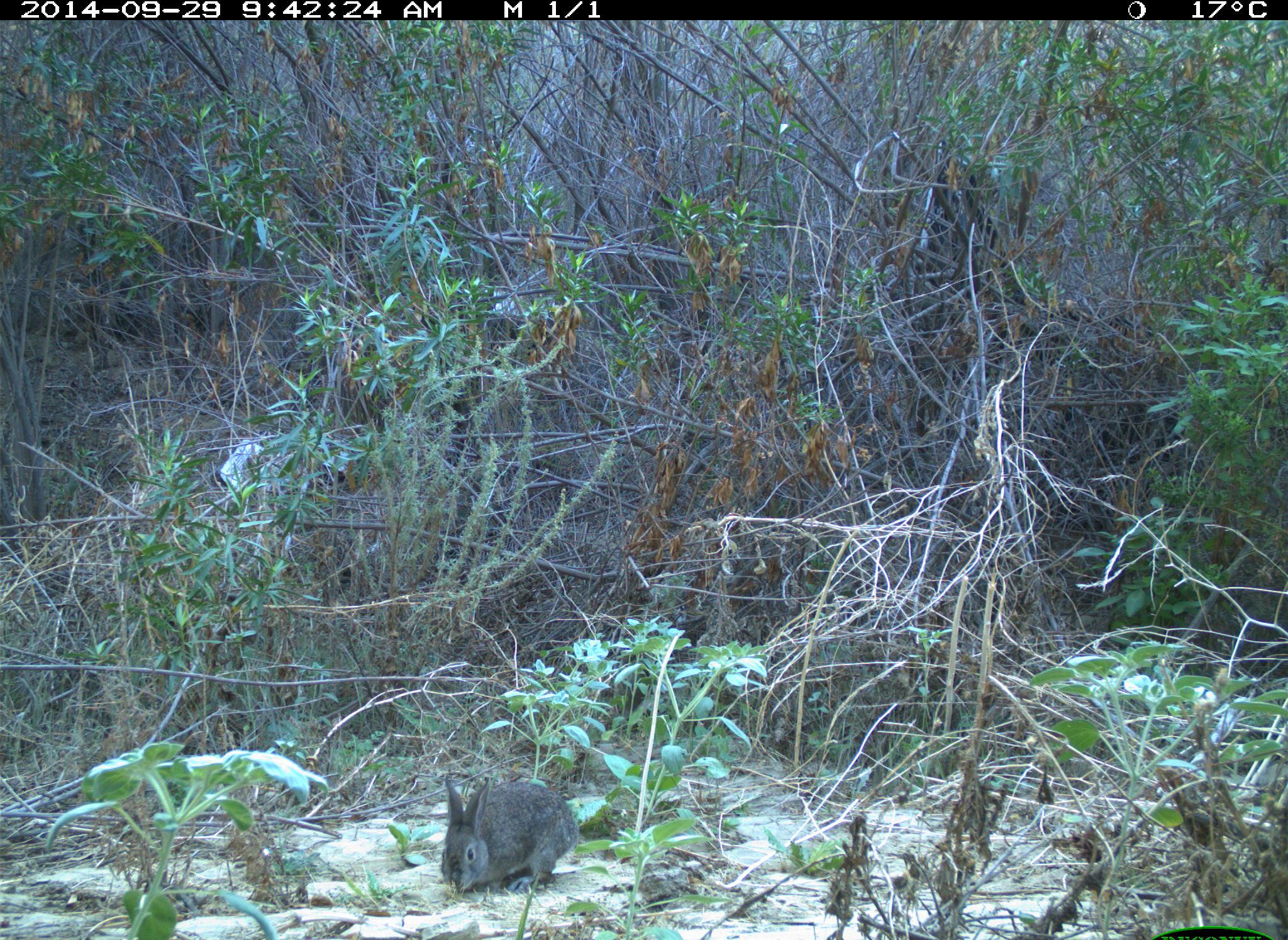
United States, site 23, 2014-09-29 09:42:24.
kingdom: Animalia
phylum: Chordata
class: Mammalia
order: Lagomorpha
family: Leporidae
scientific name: Leporidae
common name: rabbits and hares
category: rabbit